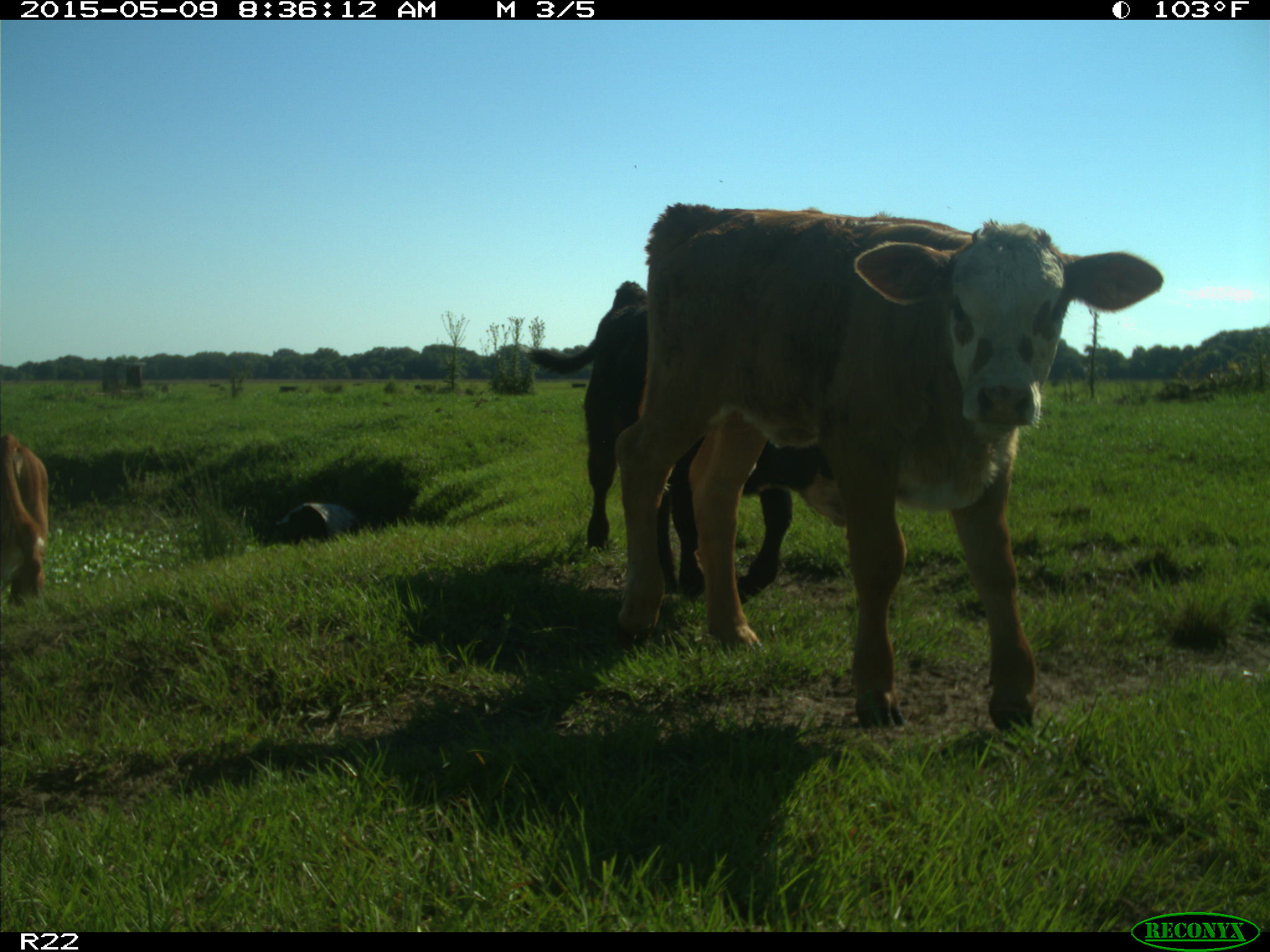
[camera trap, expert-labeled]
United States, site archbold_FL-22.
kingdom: Animalia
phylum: Chordata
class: Mammalia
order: Artiodactyla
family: Bovidae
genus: Bos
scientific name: Bos taurus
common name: domestic cow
Bos taurus (domestic cow).